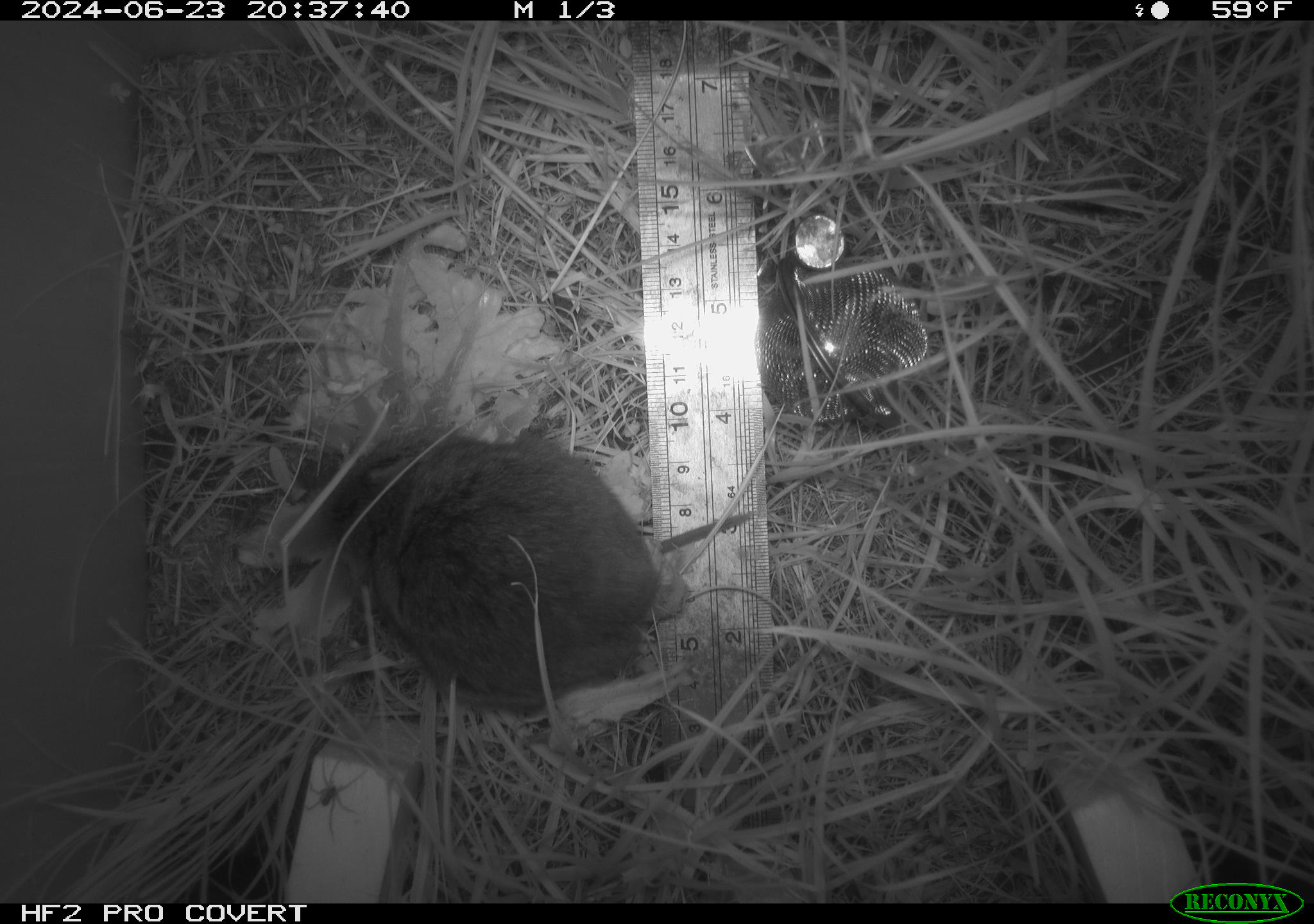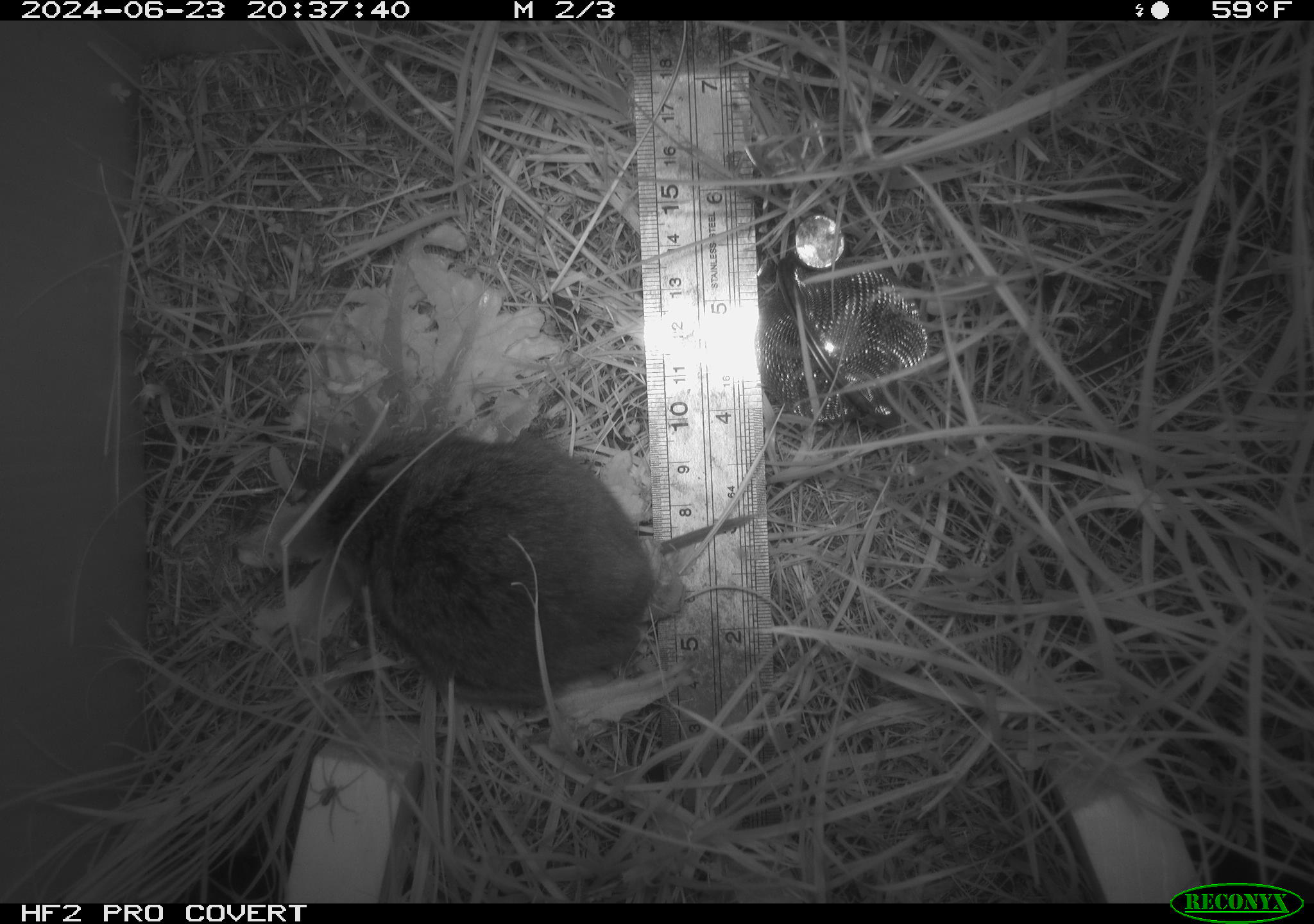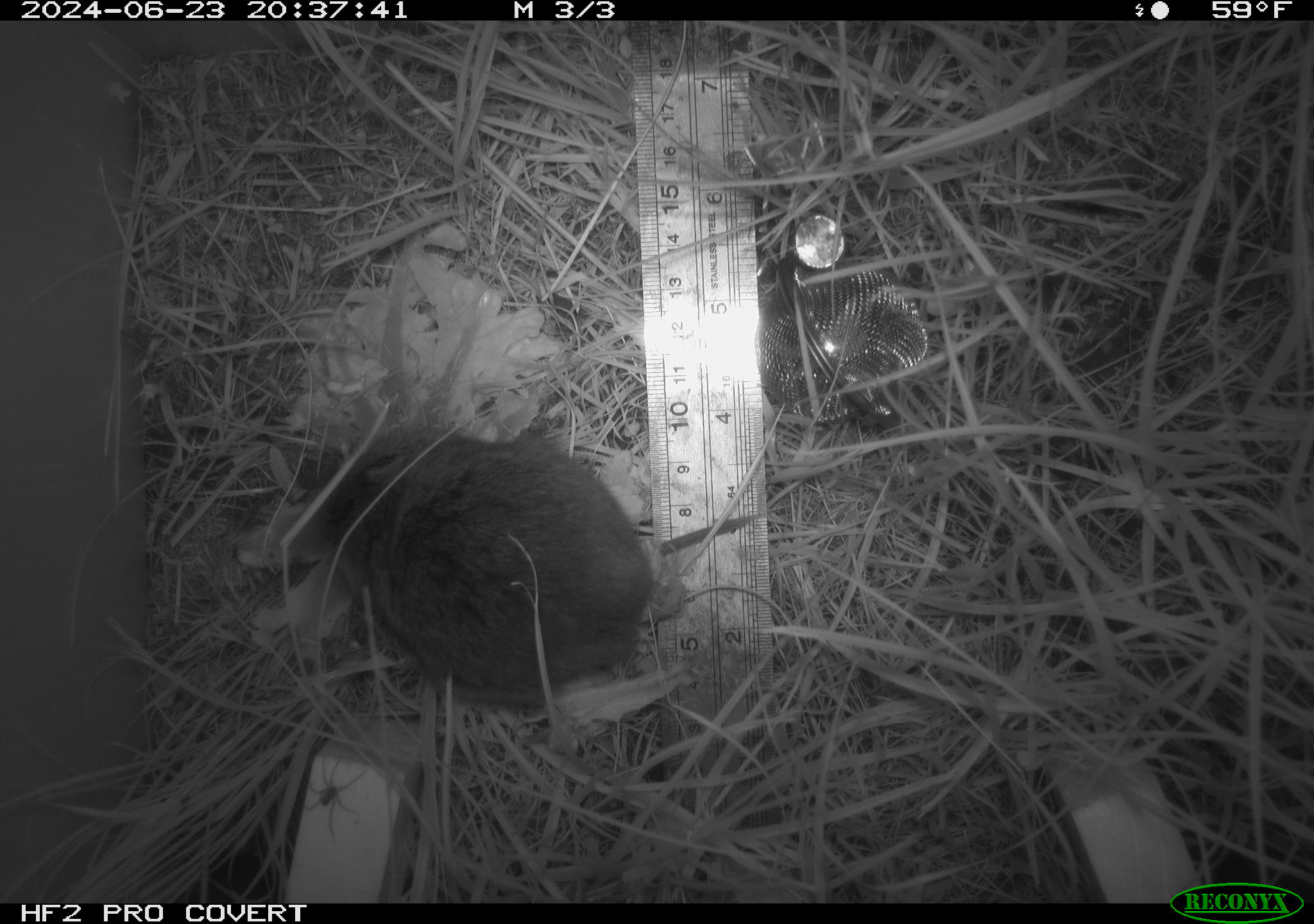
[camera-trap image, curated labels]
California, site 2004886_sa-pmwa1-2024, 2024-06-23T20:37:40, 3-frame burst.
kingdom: Animalia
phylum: Arthropoda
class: Arachnida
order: Araneae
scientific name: Araneae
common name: spider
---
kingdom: Animalia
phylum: Chordata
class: Mammalia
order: Rodentia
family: Cricetidae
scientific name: Arvicolinae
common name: voles, lemmings, and muskrats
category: arvicolinae subfamily